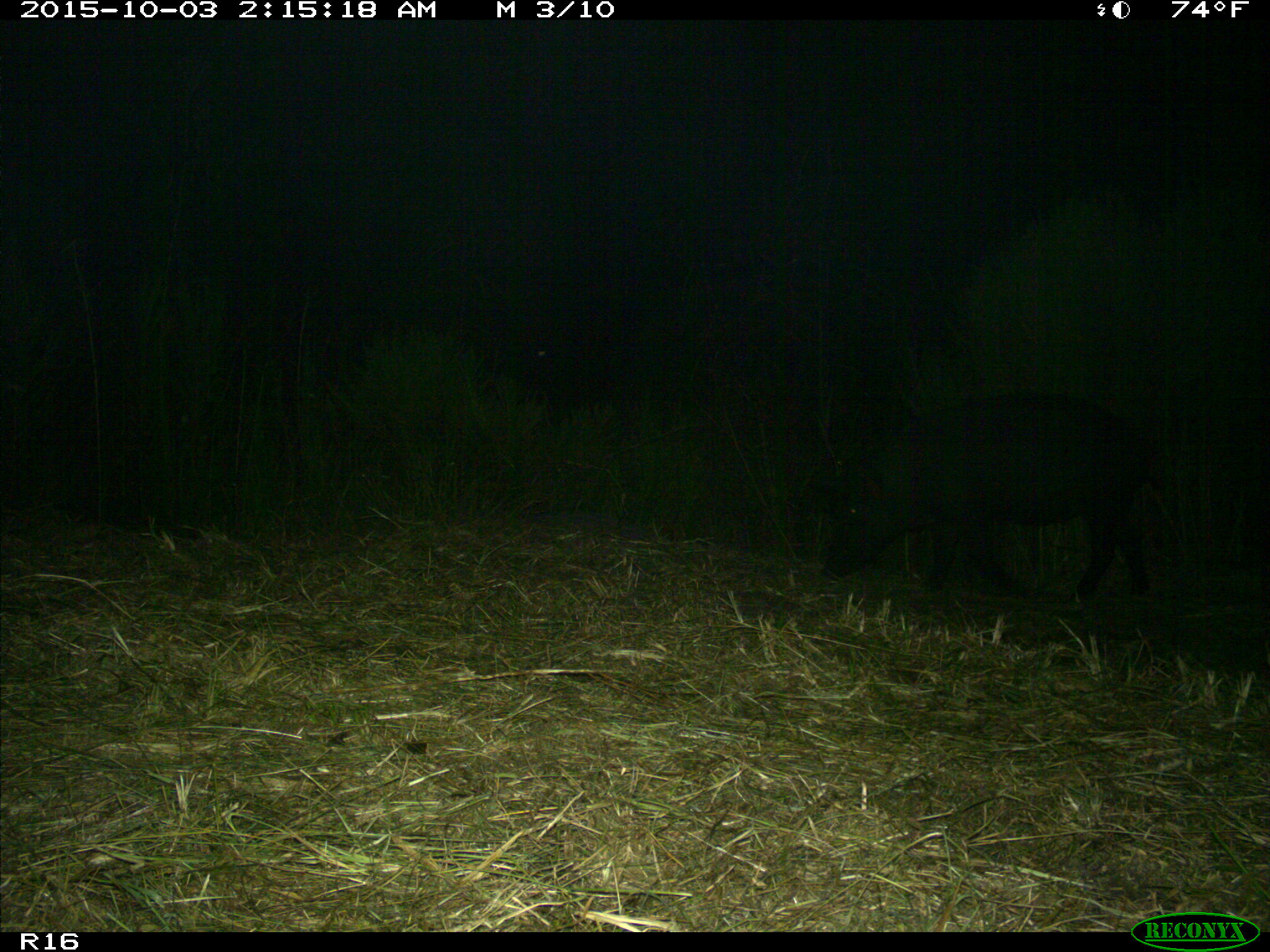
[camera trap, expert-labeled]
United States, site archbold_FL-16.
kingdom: Animalia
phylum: Chordata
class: Mammalia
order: Artiodactyla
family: Suidae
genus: Sus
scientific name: Sus scrofa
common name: wild boar